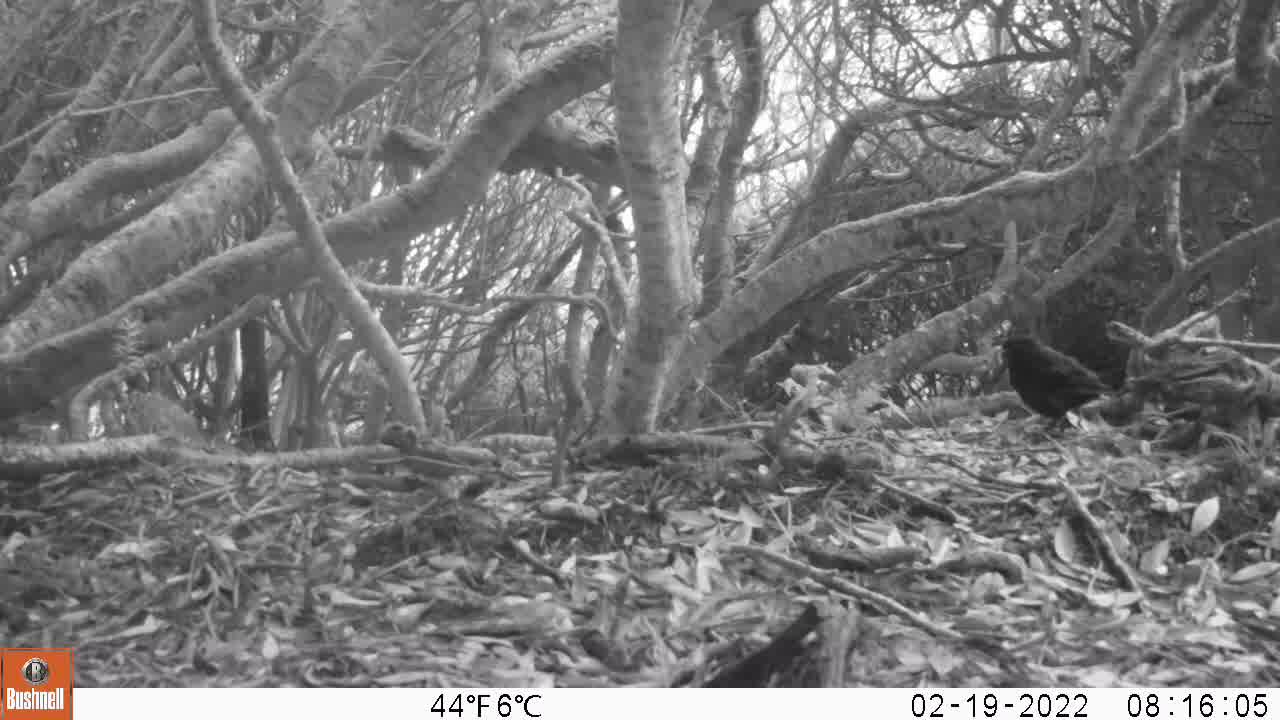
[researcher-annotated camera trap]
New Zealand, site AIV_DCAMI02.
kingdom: Animalia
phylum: Chordata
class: Aves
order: Passeriformes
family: Turdidae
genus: Turdus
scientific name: Turdus merula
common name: eurasian blackbird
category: blackbird